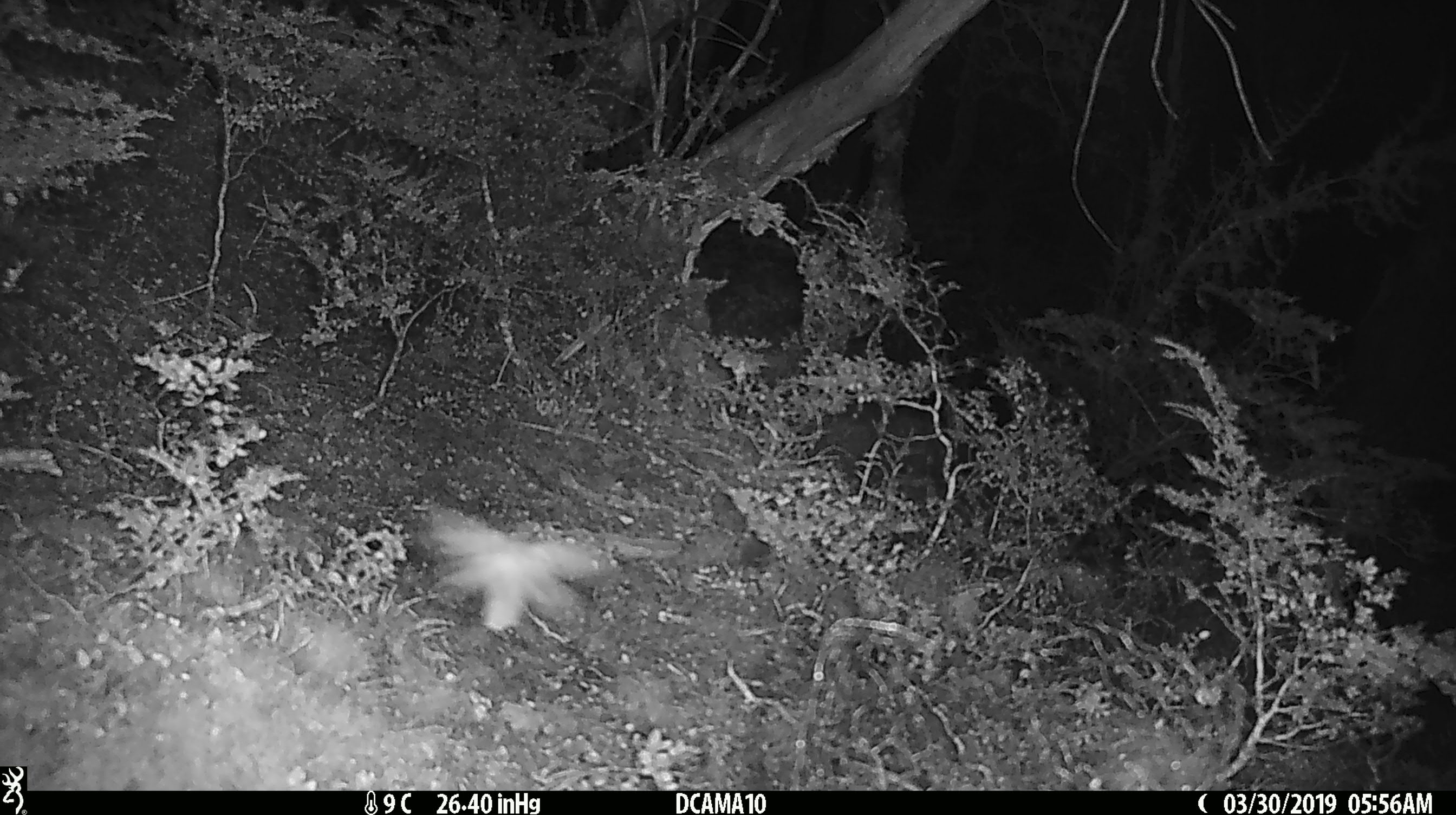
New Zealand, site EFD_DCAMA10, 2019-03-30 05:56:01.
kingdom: Animalia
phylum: Arthropoda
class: Insecta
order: Lepidoptera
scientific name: Lepidoptera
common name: moth